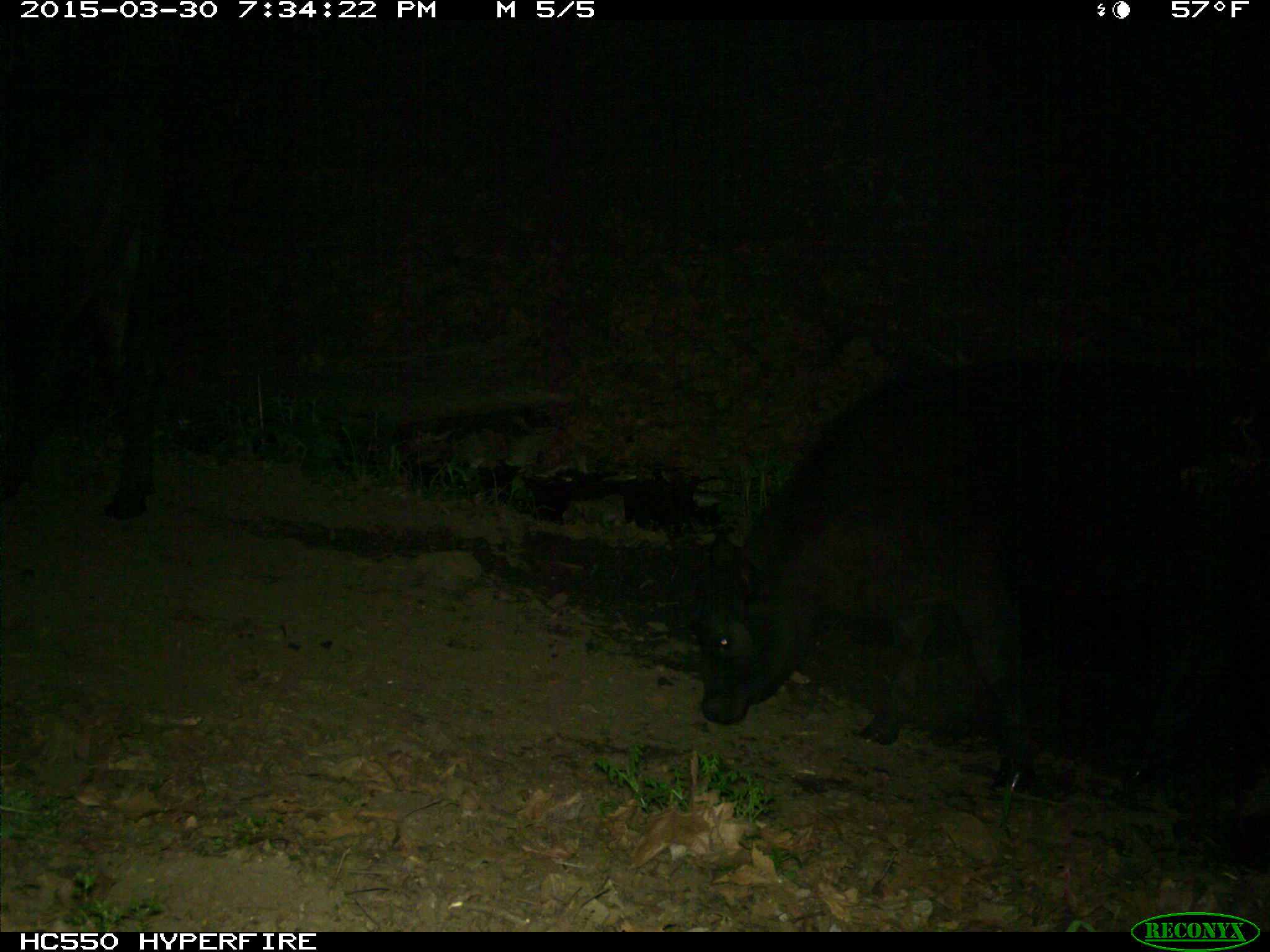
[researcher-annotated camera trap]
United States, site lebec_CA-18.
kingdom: Animalia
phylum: Chordata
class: Mammalia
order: Artiodactyla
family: Bovidae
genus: Bos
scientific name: Bos taurus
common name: domestic cow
Bos taurus (domestic cow).